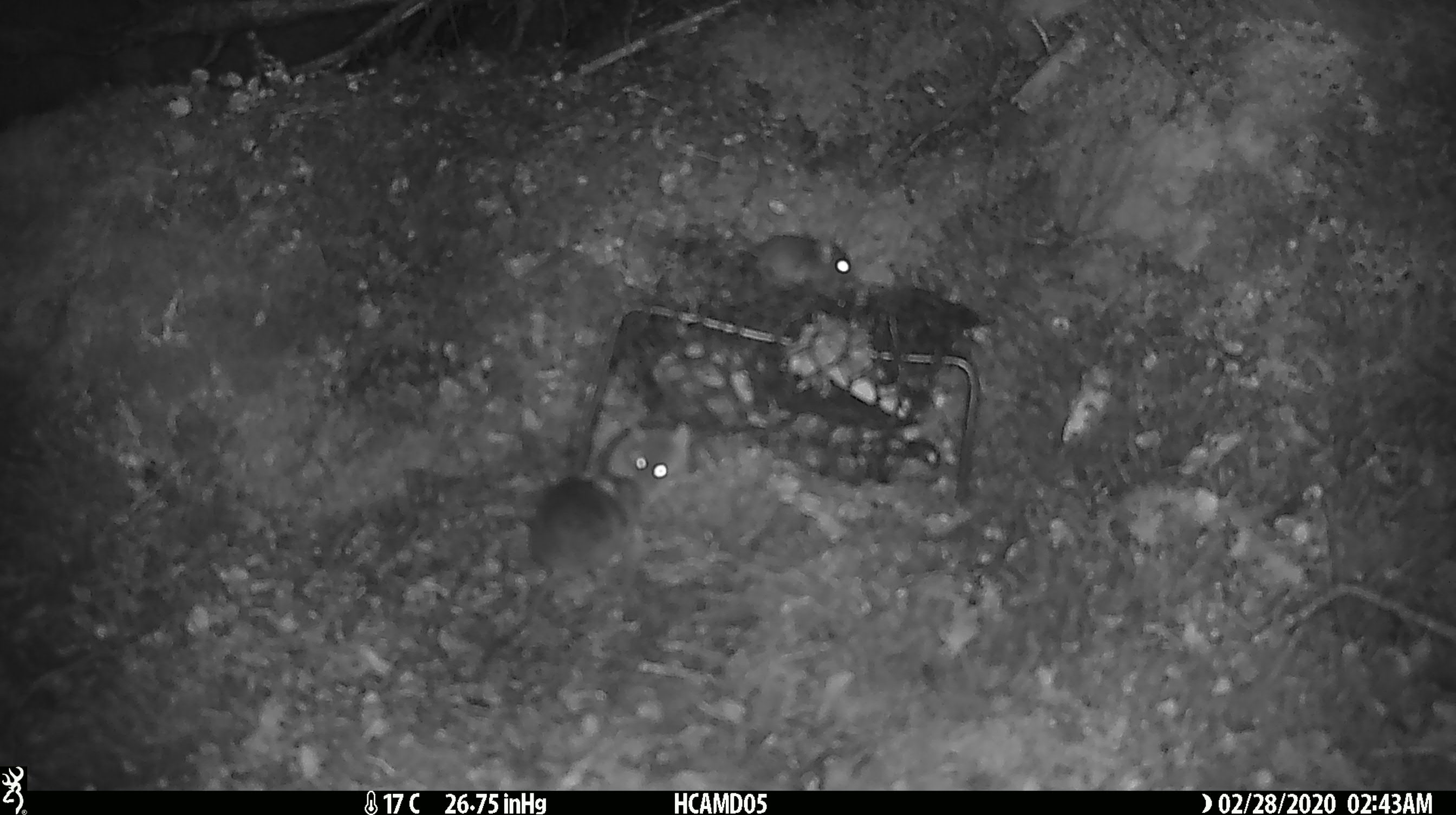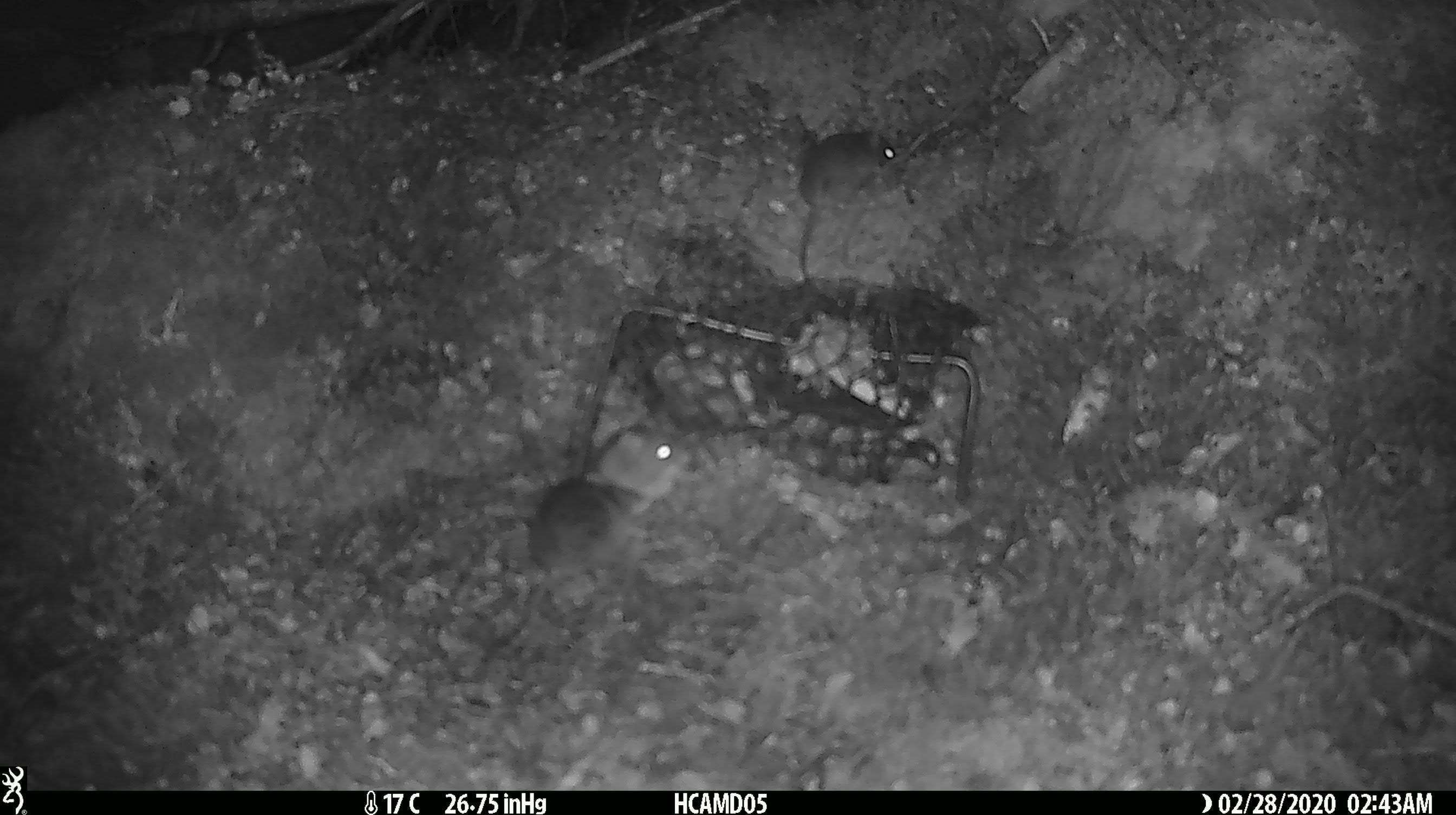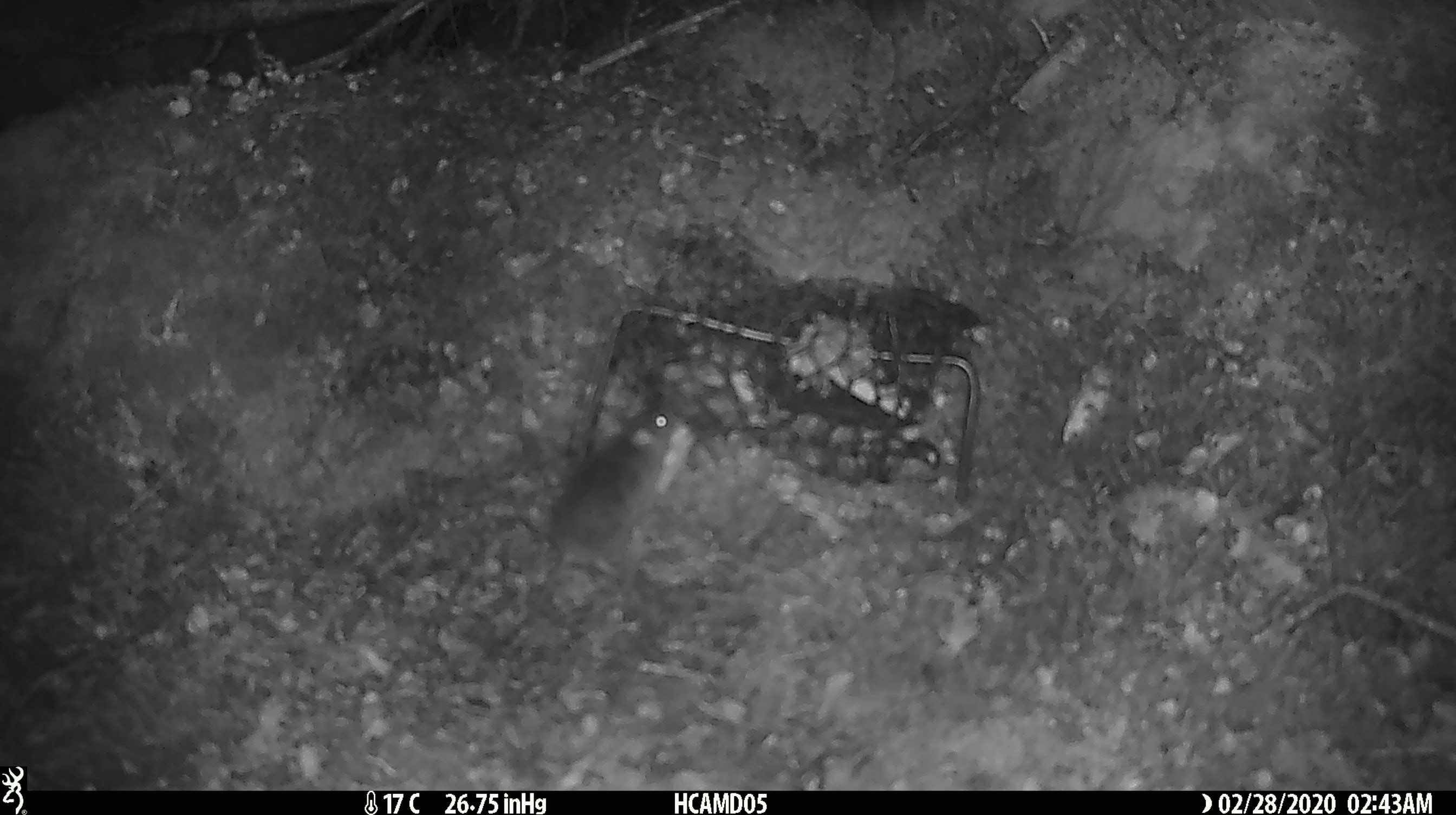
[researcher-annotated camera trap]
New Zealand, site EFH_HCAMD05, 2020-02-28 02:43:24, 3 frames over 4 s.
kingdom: Animalia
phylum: Chordata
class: Mammalia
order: Rodentia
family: Muridae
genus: Mus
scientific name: Mus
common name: mouse